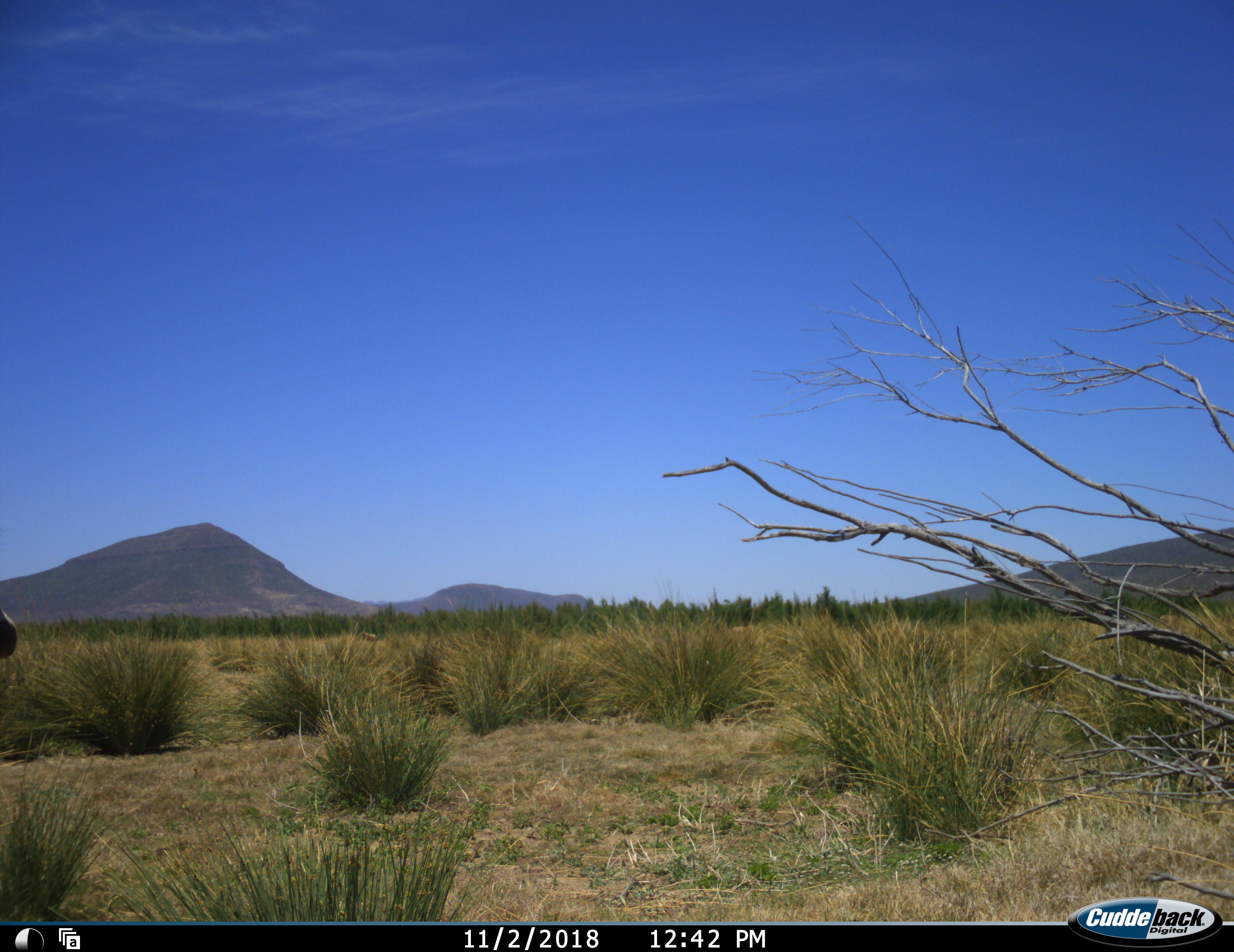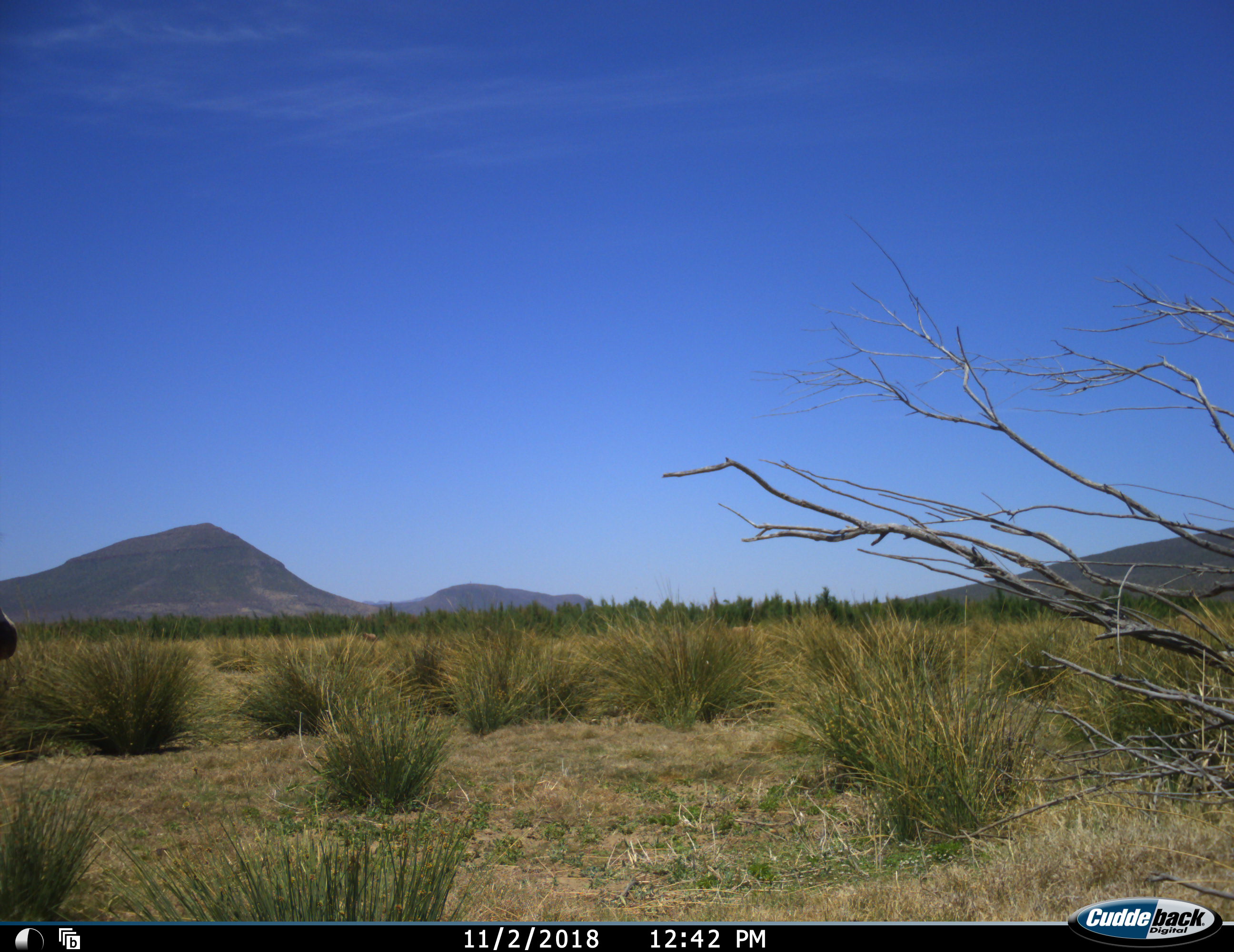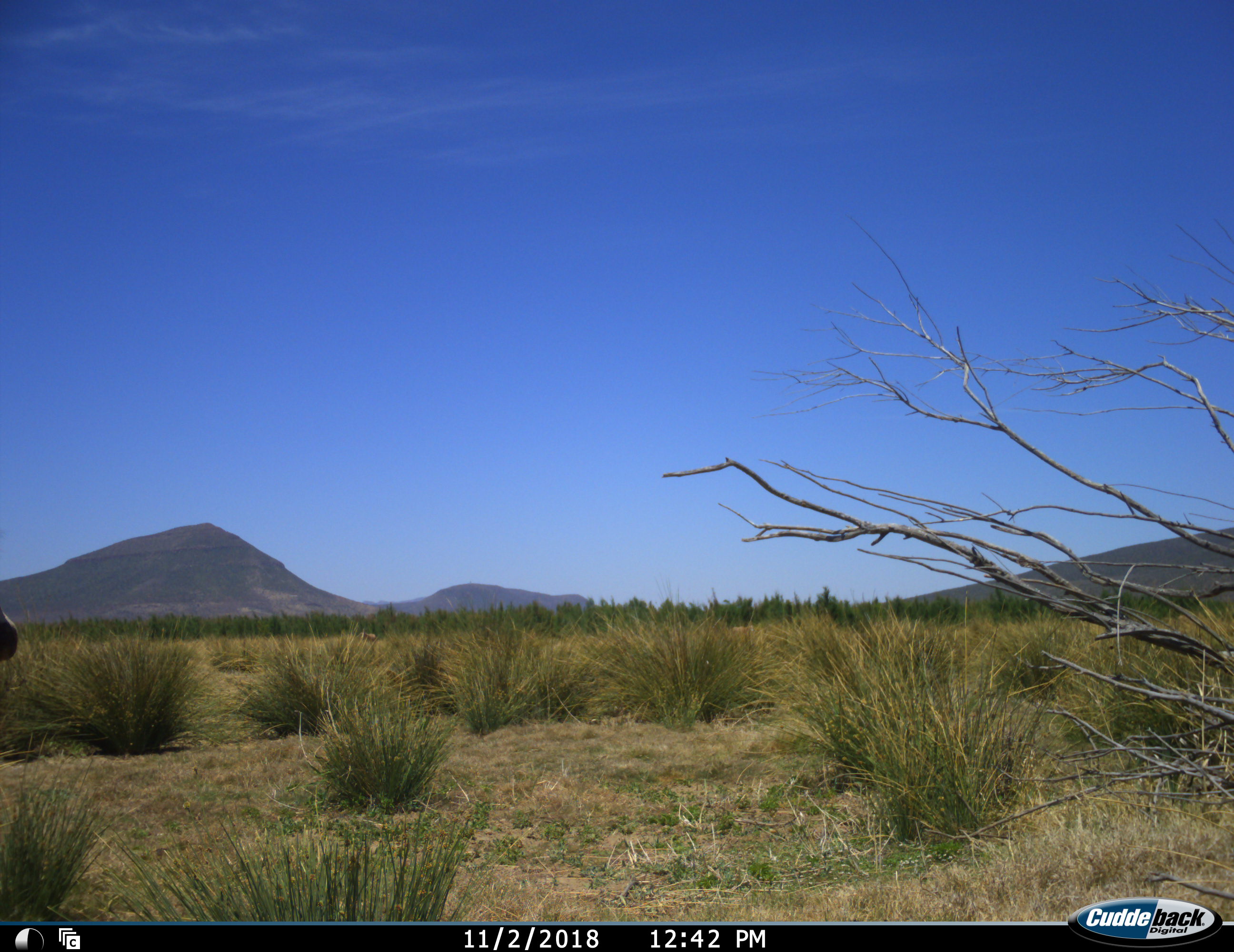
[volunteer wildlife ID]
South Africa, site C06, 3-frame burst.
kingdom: Animalia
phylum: Chordata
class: Mammalia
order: Perissodactyla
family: Equidae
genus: Equus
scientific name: Equus zebra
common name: mountain zebra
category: zebramountain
Zebramountain (mountain zebra) (Equus zebra), count 1. Behavior (volunteer vote fractions): standing 100%, resting 0%, moving 0%, interacting 0%. Young present (vote fraction): 0%. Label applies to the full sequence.